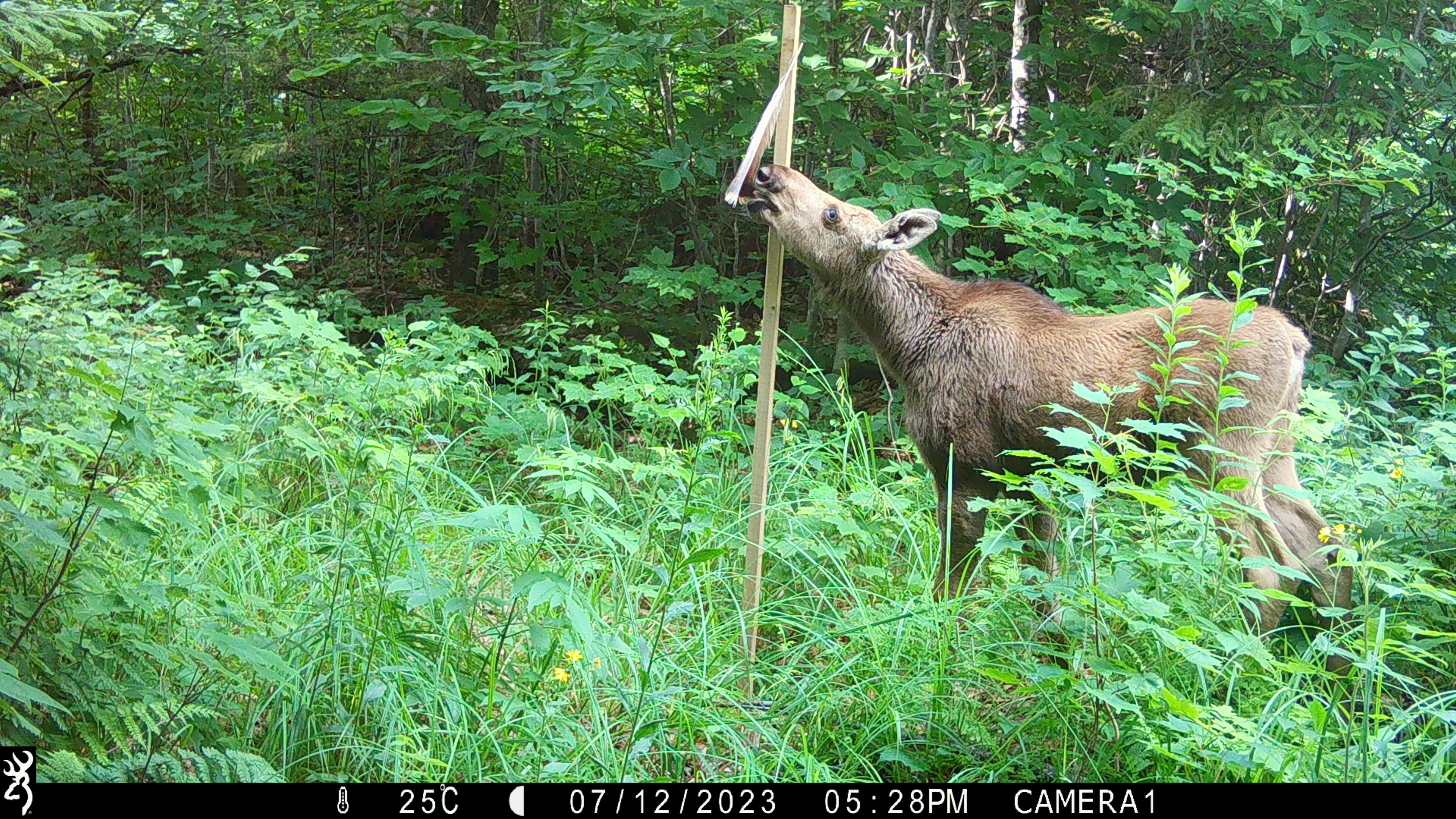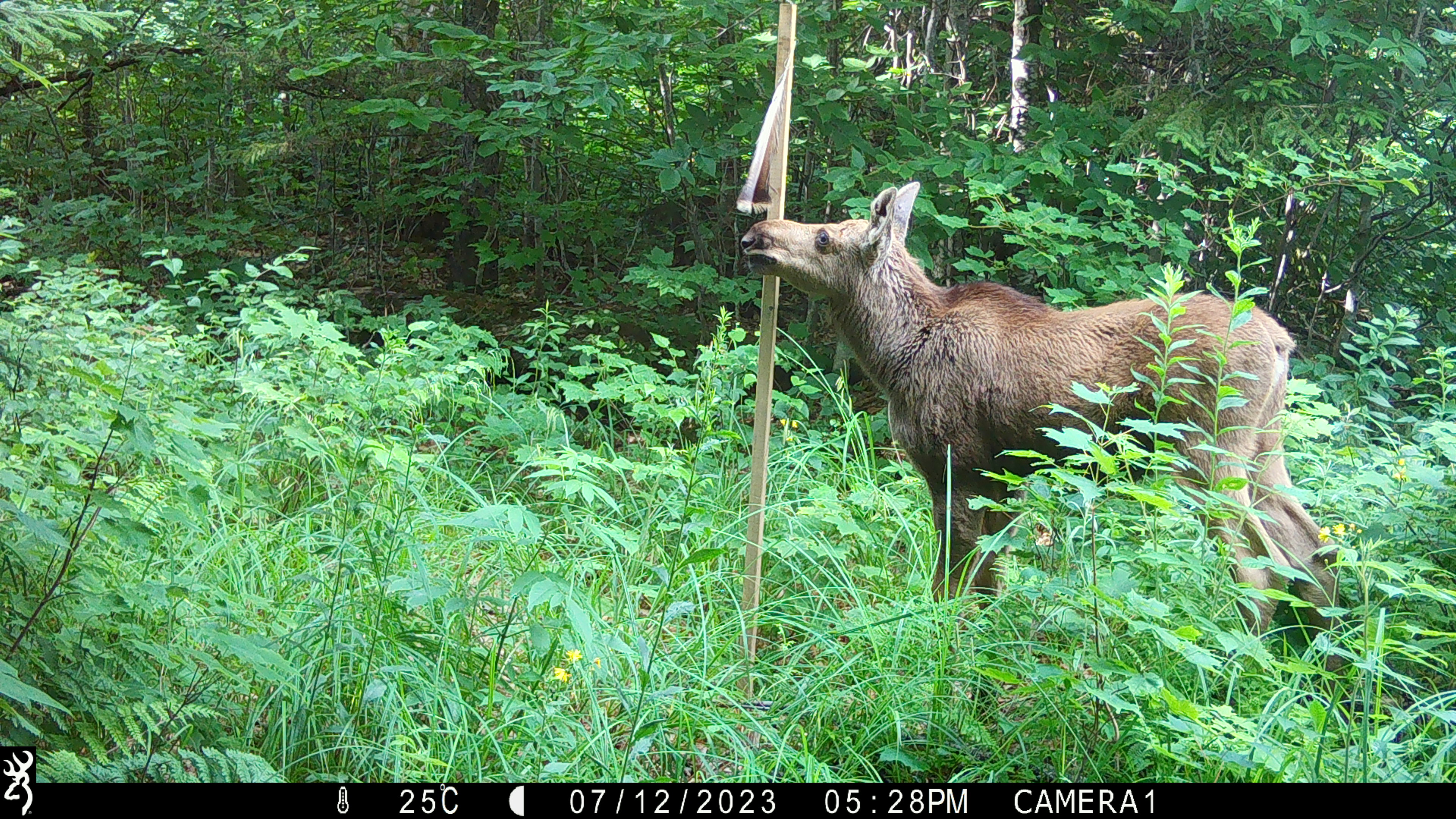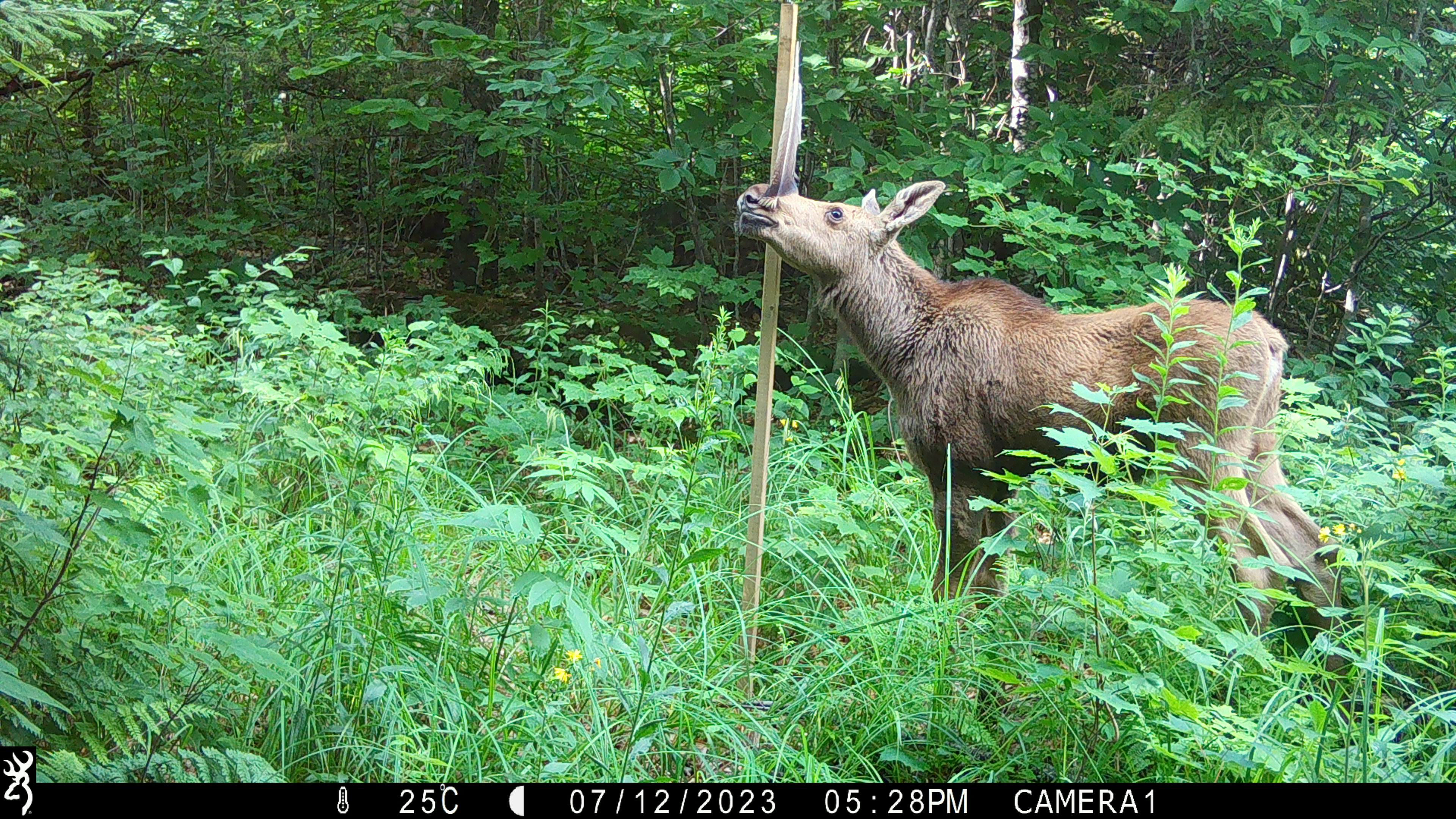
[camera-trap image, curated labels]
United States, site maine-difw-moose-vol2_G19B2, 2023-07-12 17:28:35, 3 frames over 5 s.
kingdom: Animalia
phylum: Chordata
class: Mammalia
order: Artiodactyla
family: Cervidae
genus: Alces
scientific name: Alces alces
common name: moose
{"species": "moose (Alces alces)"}